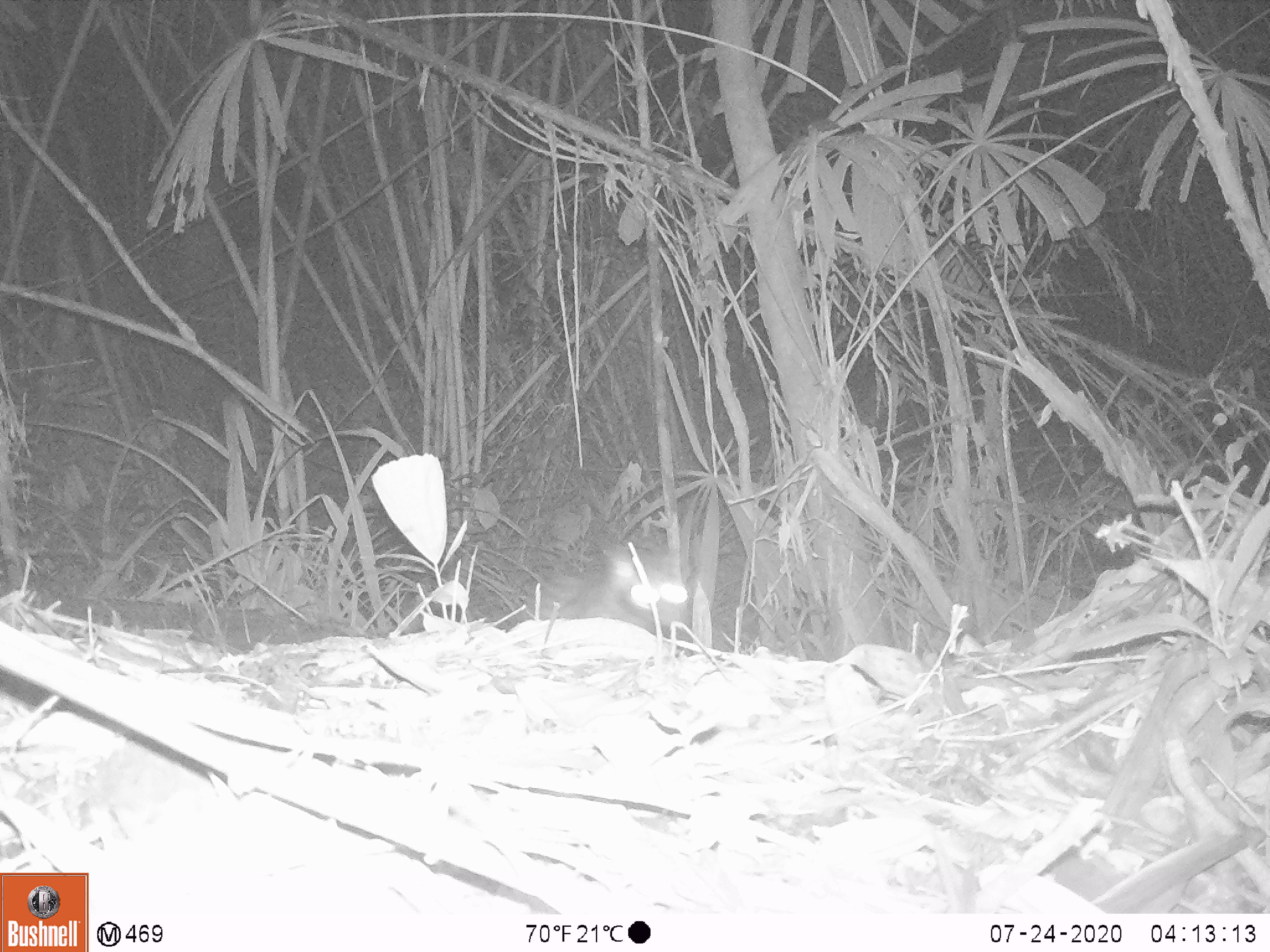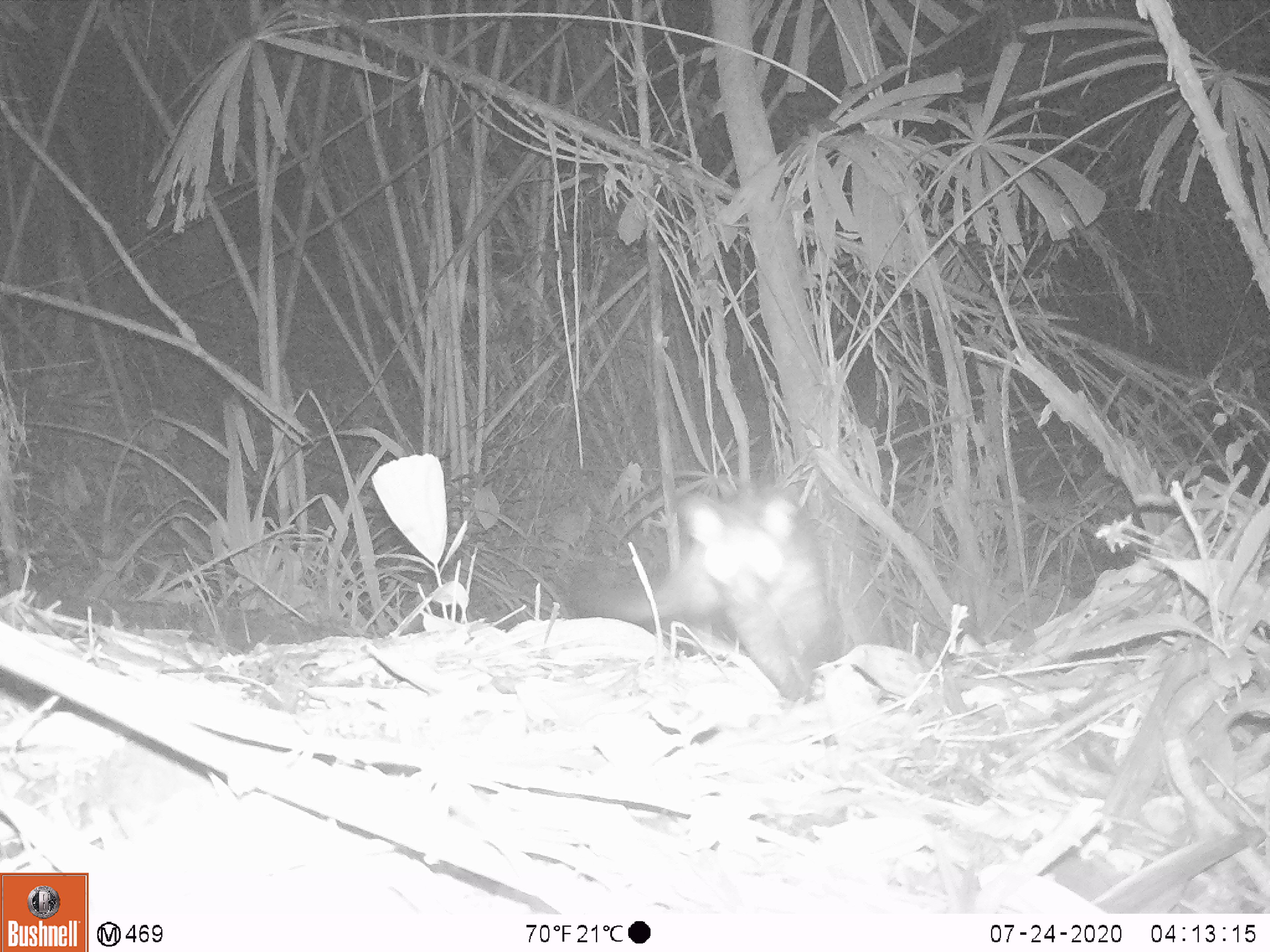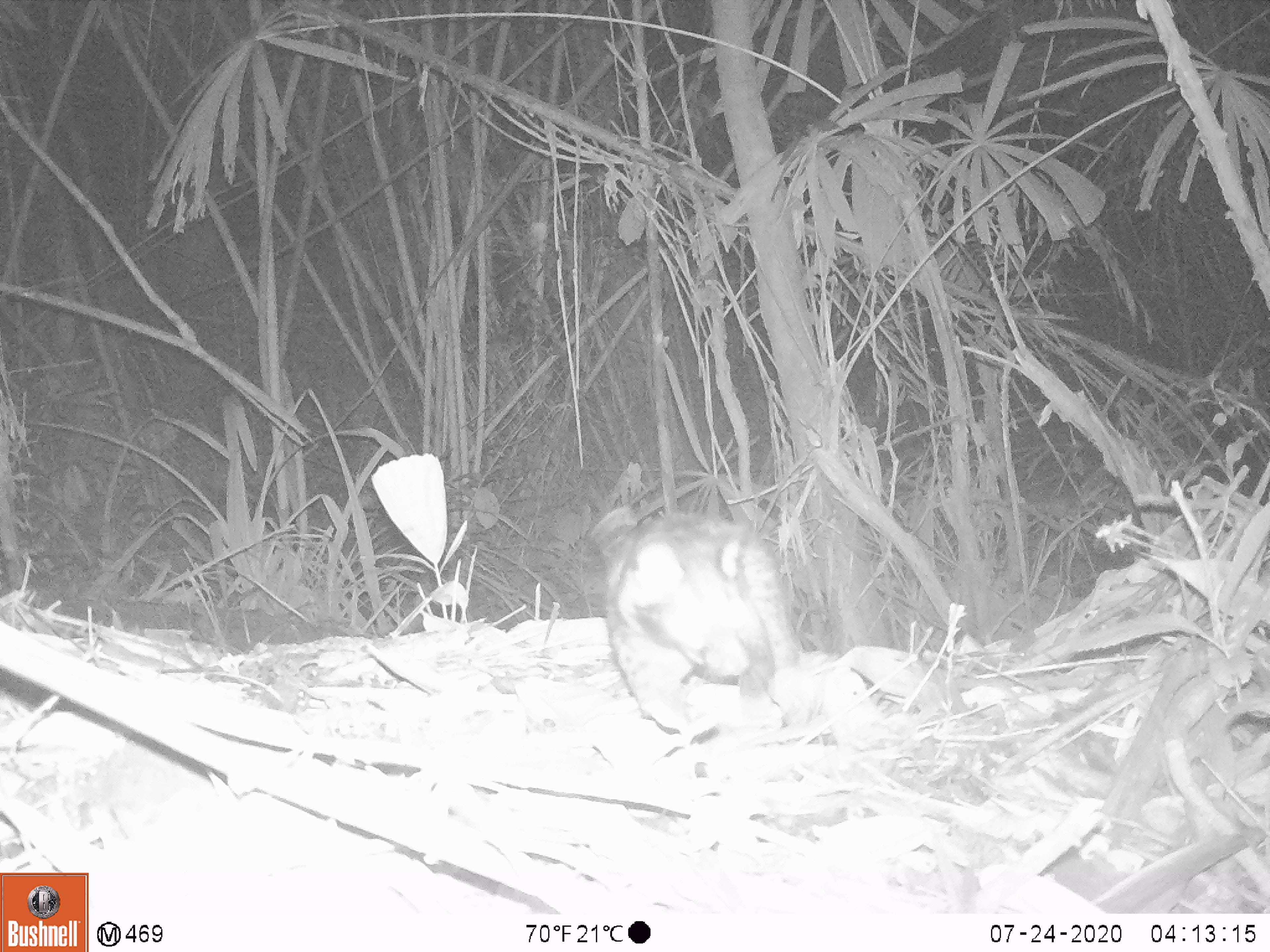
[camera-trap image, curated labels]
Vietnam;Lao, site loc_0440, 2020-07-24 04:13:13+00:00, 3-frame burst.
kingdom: Animalia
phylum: Chordata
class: Mammalia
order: Carnivora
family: Viverridae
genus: Paradoxurus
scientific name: Paradoxurus hermaphroditus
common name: common palm civet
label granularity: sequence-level